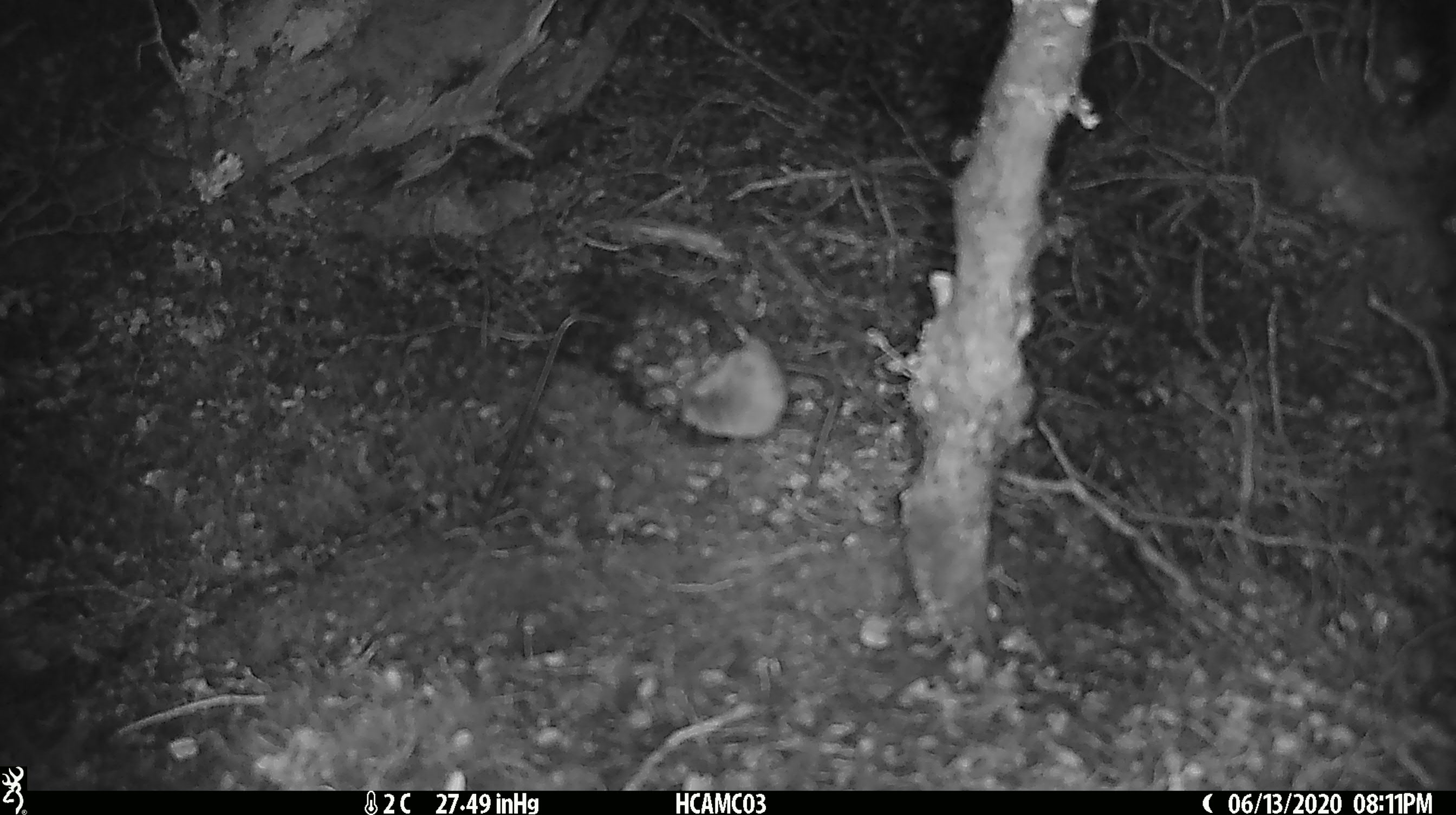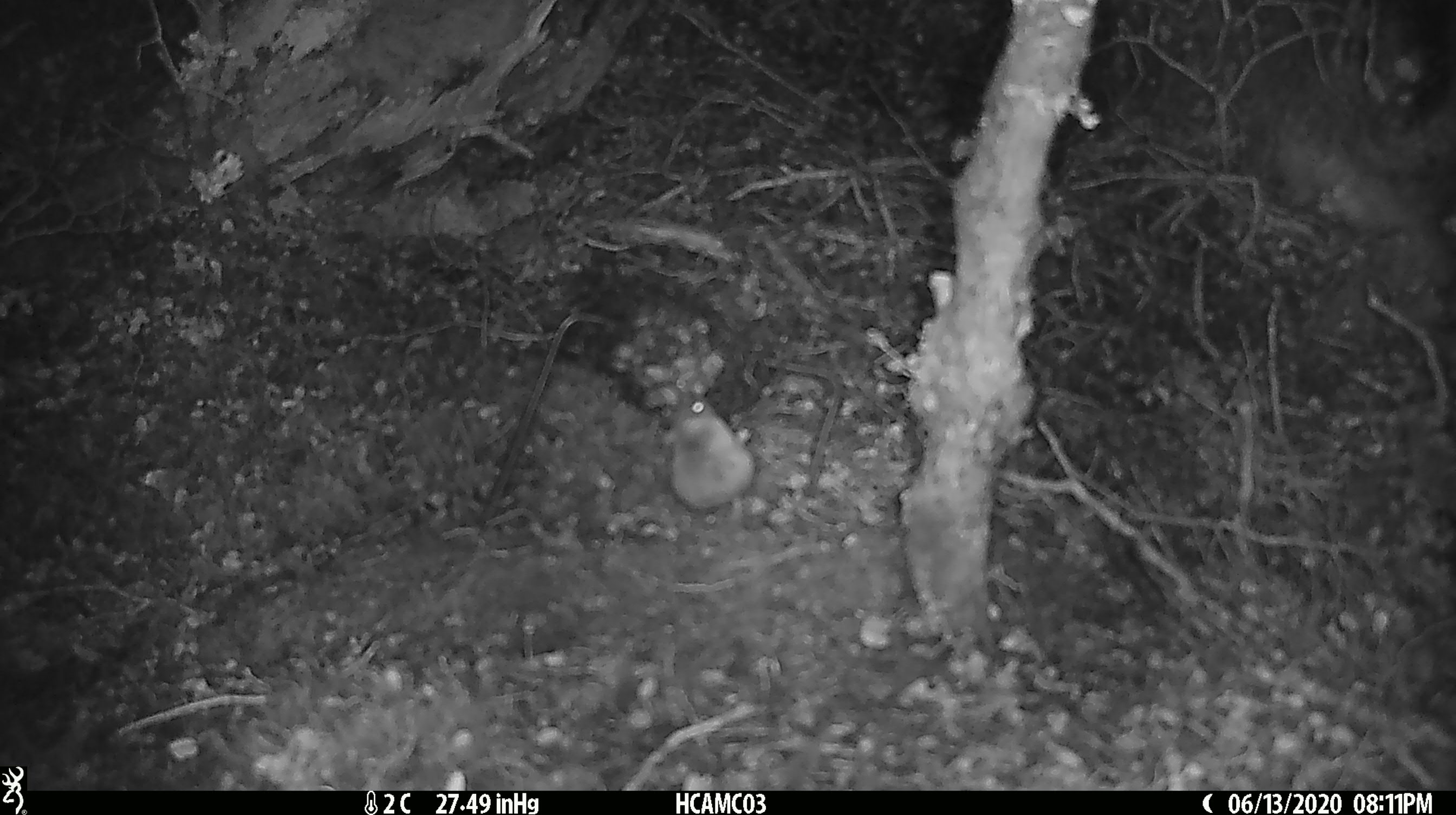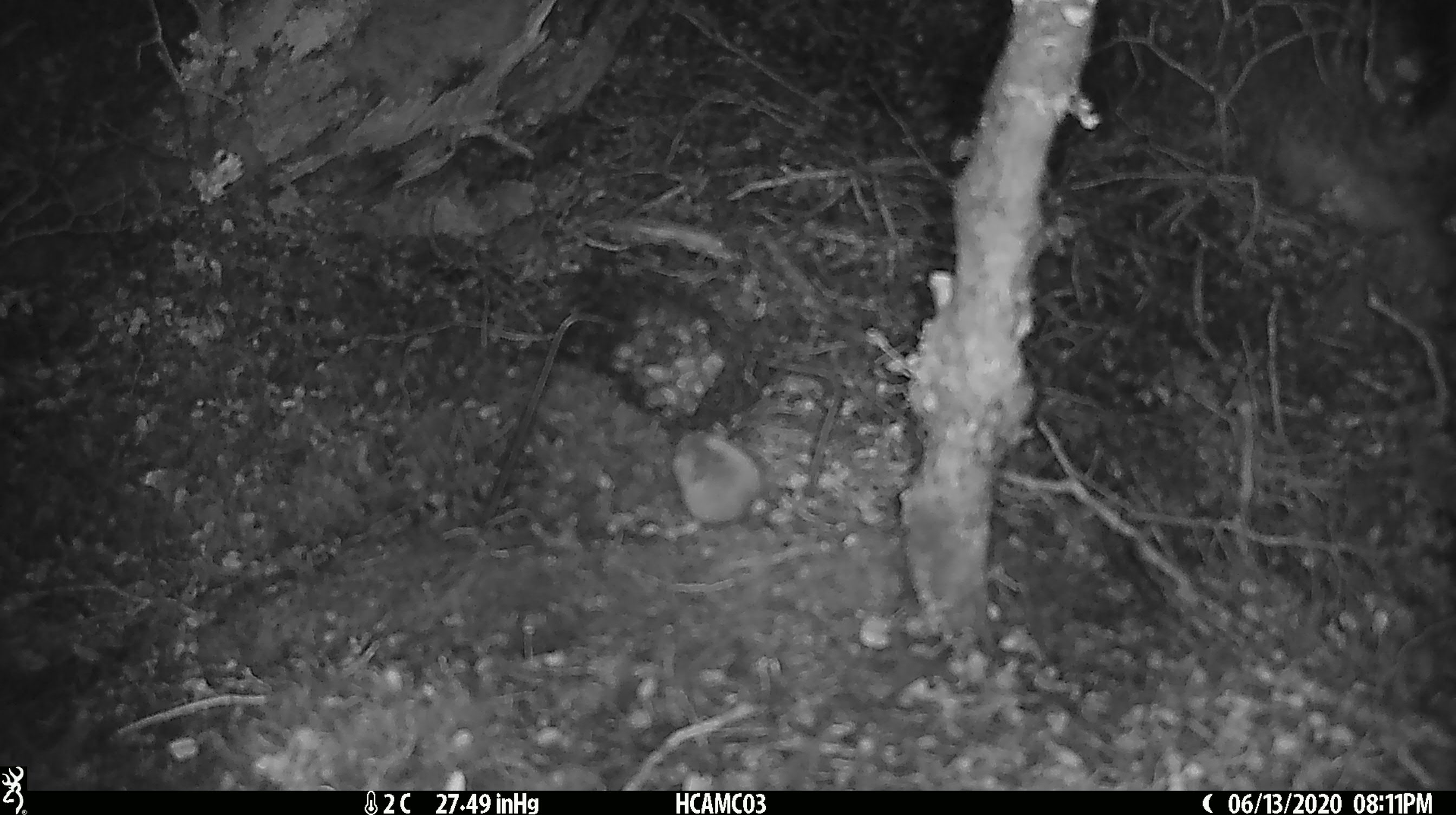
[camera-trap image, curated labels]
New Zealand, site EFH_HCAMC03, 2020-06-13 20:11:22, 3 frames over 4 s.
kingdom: Animalia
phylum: Chordata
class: Mammalia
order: Rodentia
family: Muridae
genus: Mus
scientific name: Mus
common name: mouse